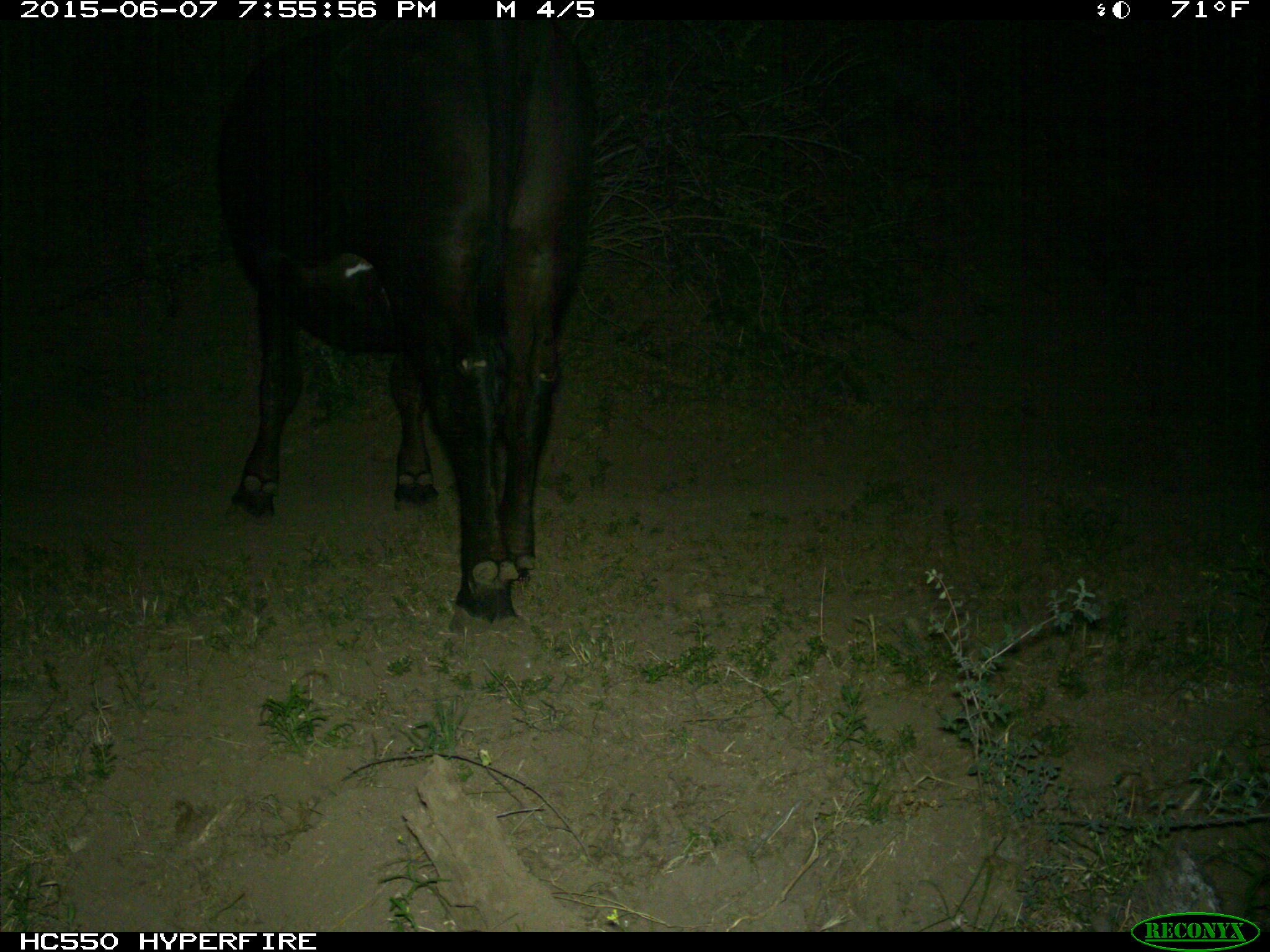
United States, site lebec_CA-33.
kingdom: Animalia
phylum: Chordata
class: Mammalia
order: Artiodactyla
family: Bovidae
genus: Bos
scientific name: Bos taurus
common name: domestic cow